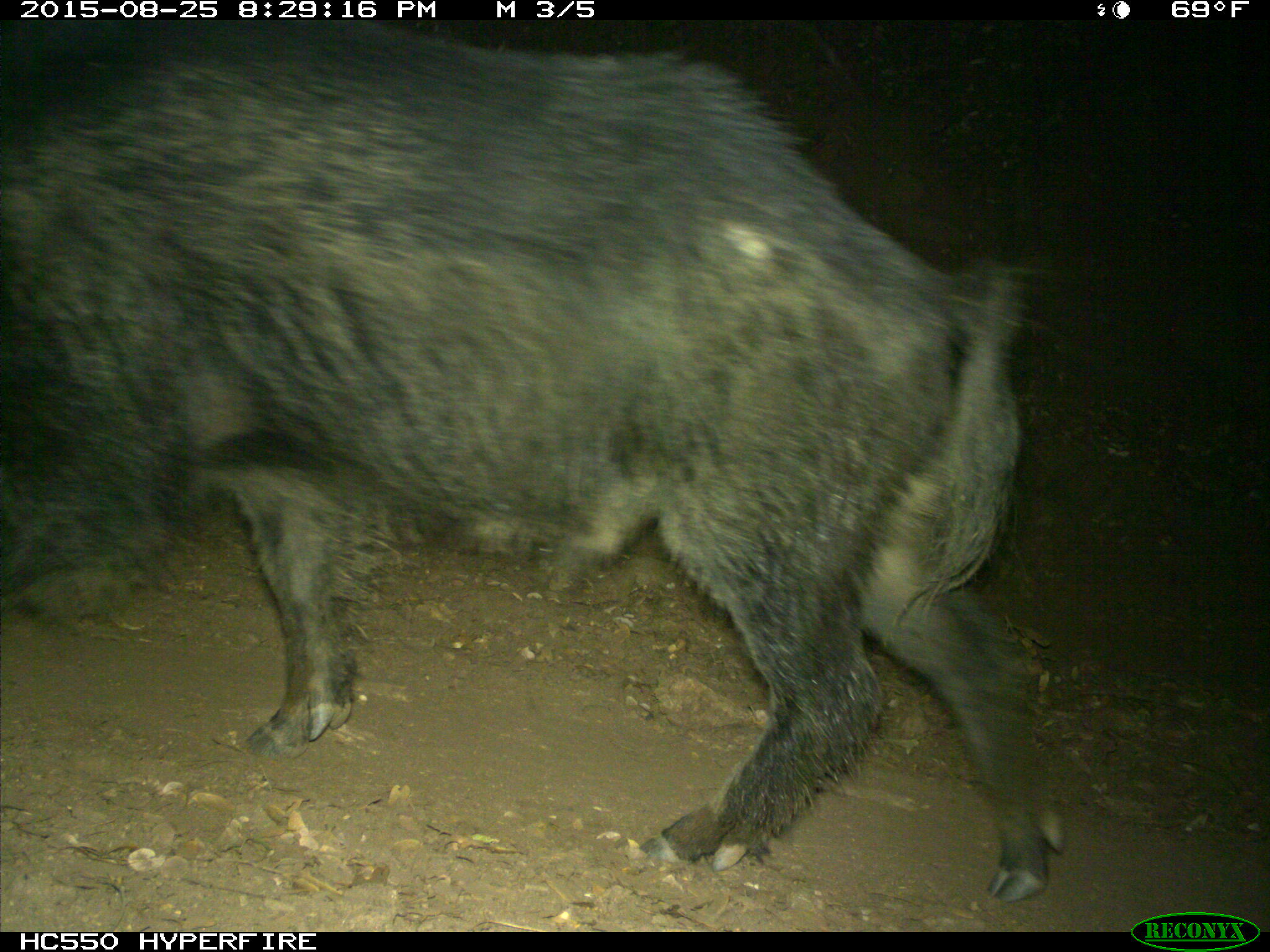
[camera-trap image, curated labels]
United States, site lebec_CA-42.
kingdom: Animalia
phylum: Chordata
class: Mammalia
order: Artiodactyla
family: Suidae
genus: Sus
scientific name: Sus scrofa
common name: wild boar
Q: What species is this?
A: Sus scrofa (wild boar).